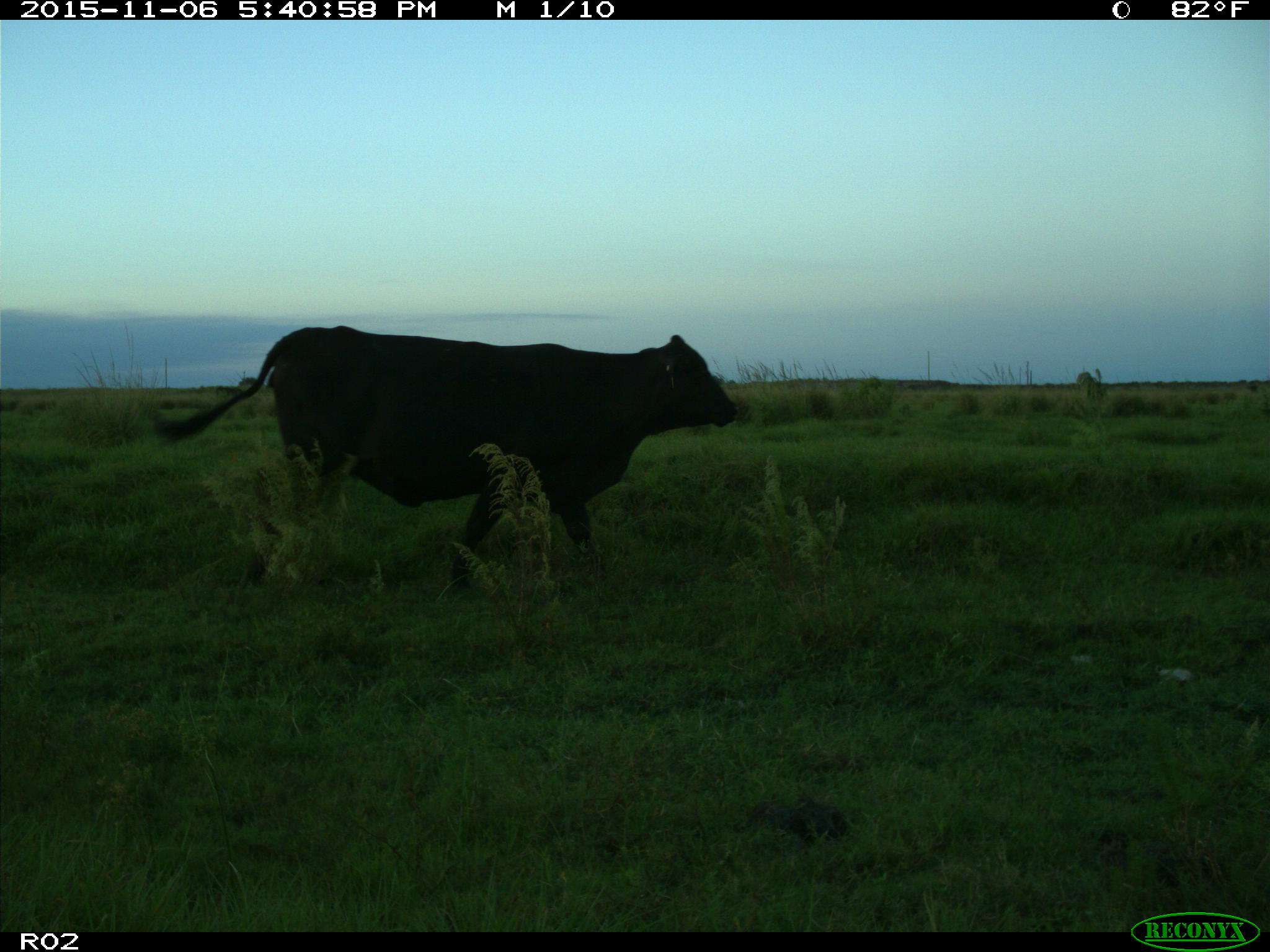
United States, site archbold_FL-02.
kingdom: Animalia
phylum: Chordata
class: Mammalia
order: Artiodactyla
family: Bovidae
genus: Bos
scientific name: Bos taurus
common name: domestic cow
Bos taurus (domestic cow).